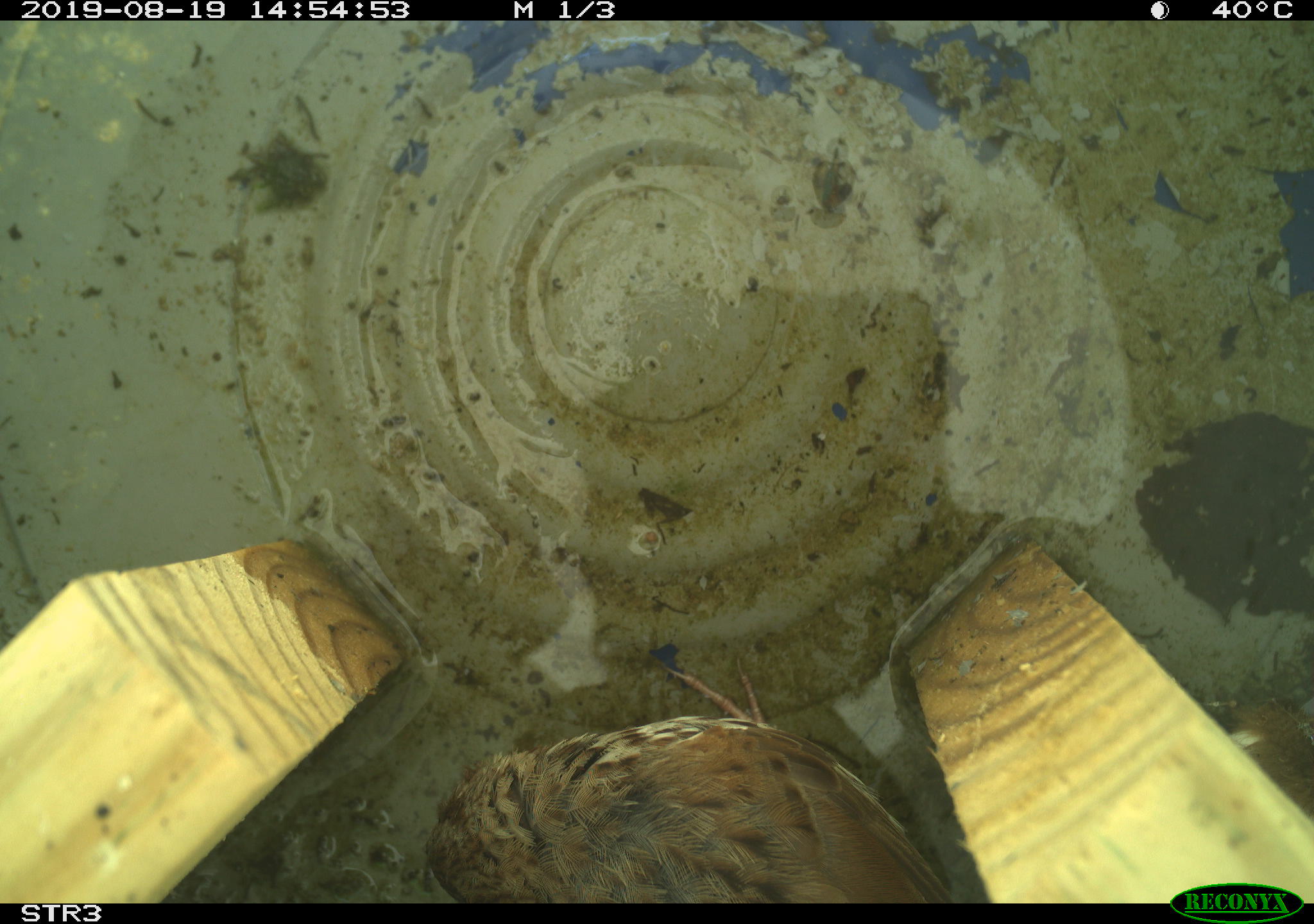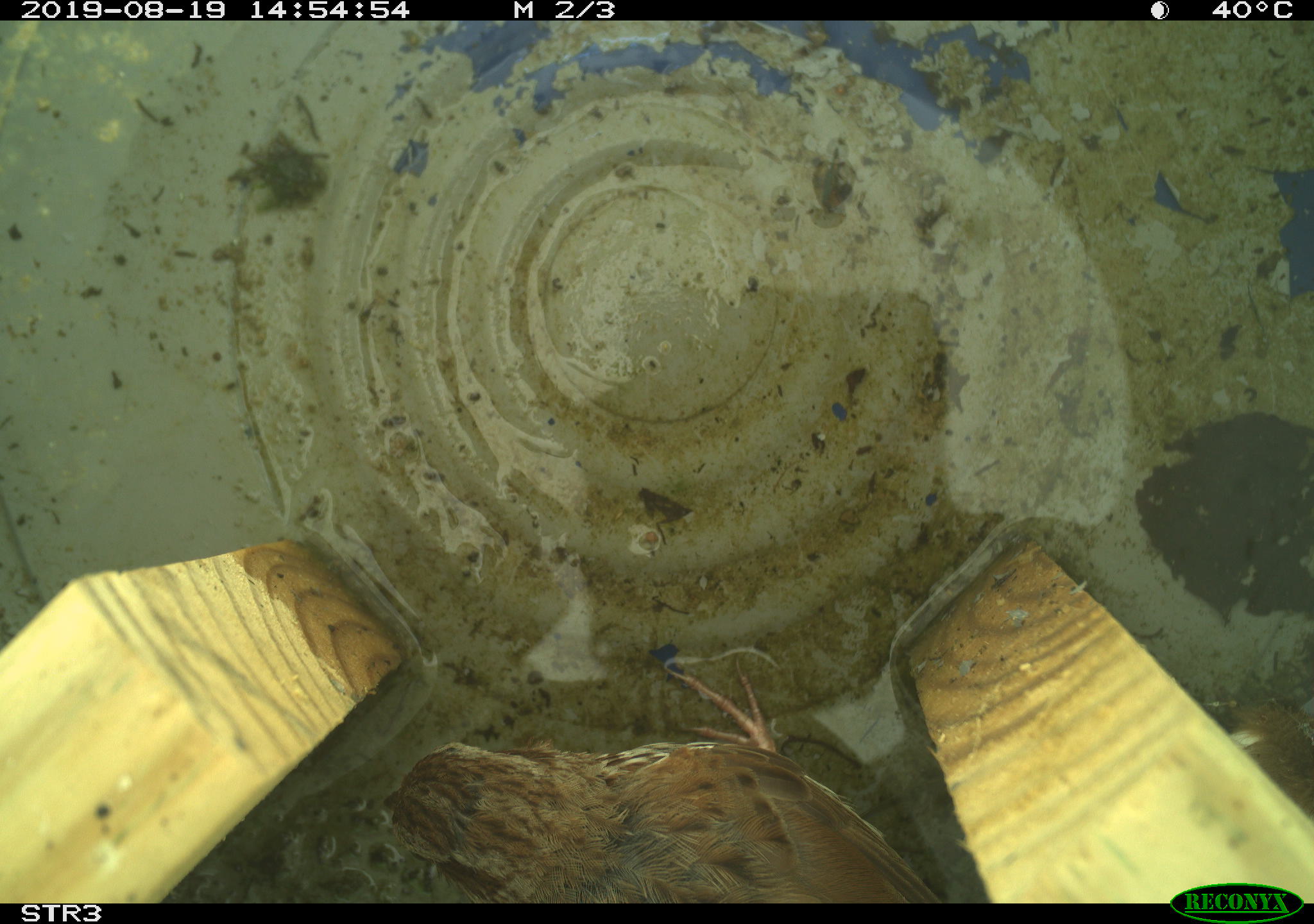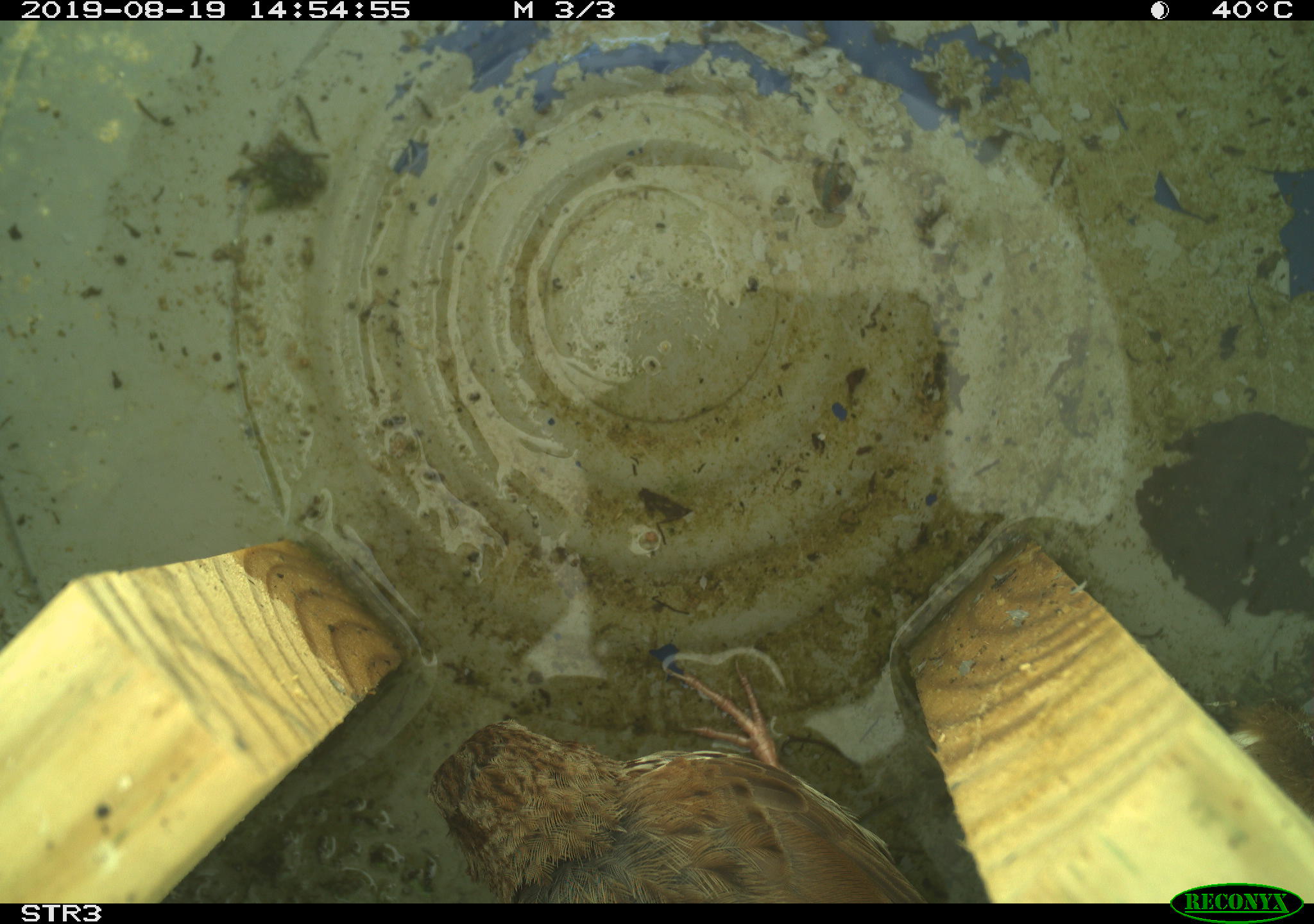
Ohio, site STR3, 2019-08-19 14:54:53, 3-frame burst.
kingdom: Animalia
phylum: Chordata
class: Aves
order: Passeriformes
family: Passerellidae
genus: Melospiza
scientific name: Melospiza melodia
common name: song sparrow